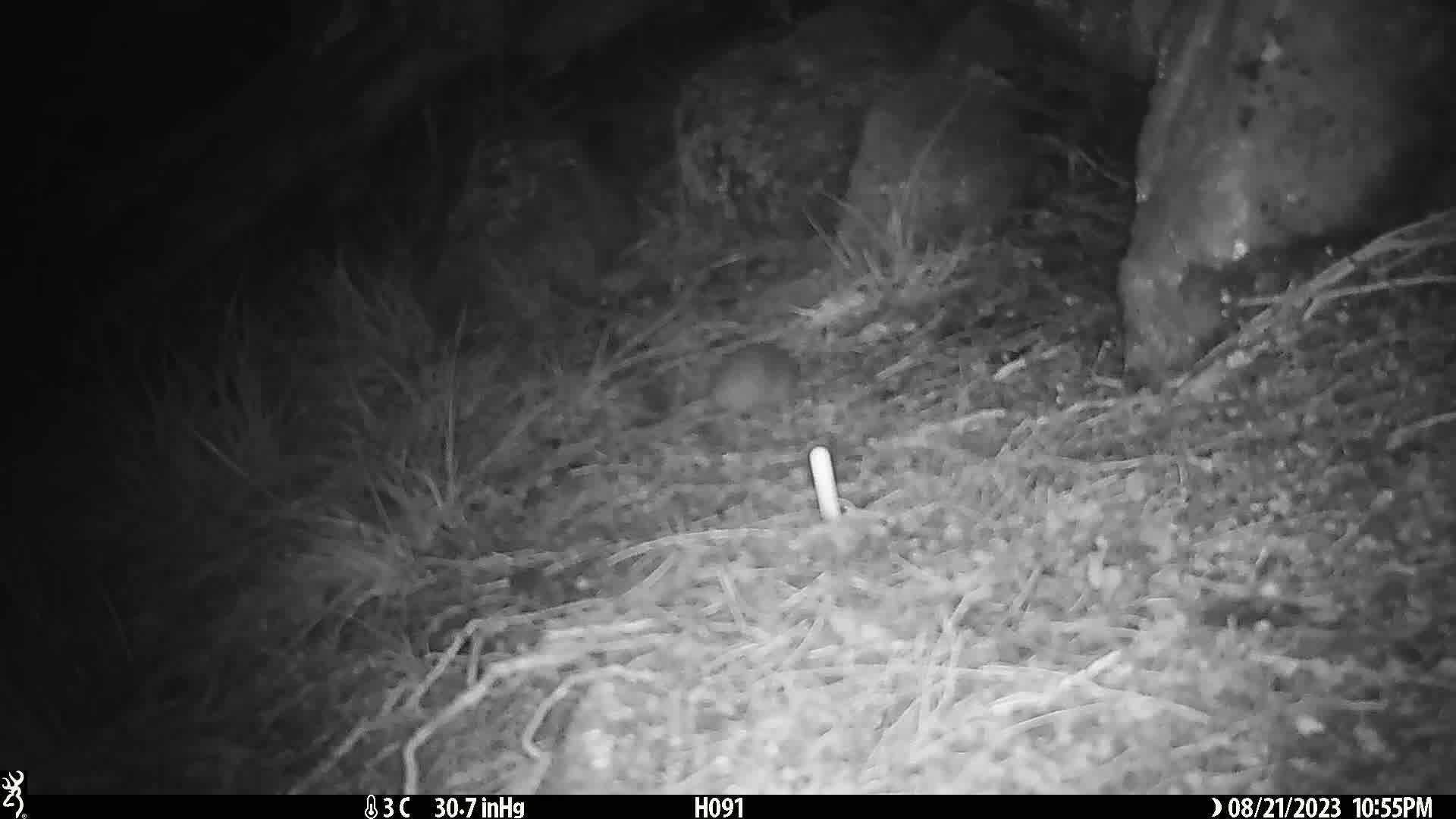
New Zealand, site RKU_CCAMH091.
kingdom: Animalia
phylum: Chordata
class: Mammalia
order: Rodentia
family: Muridae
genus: Rattus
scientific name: Rattus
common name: rat